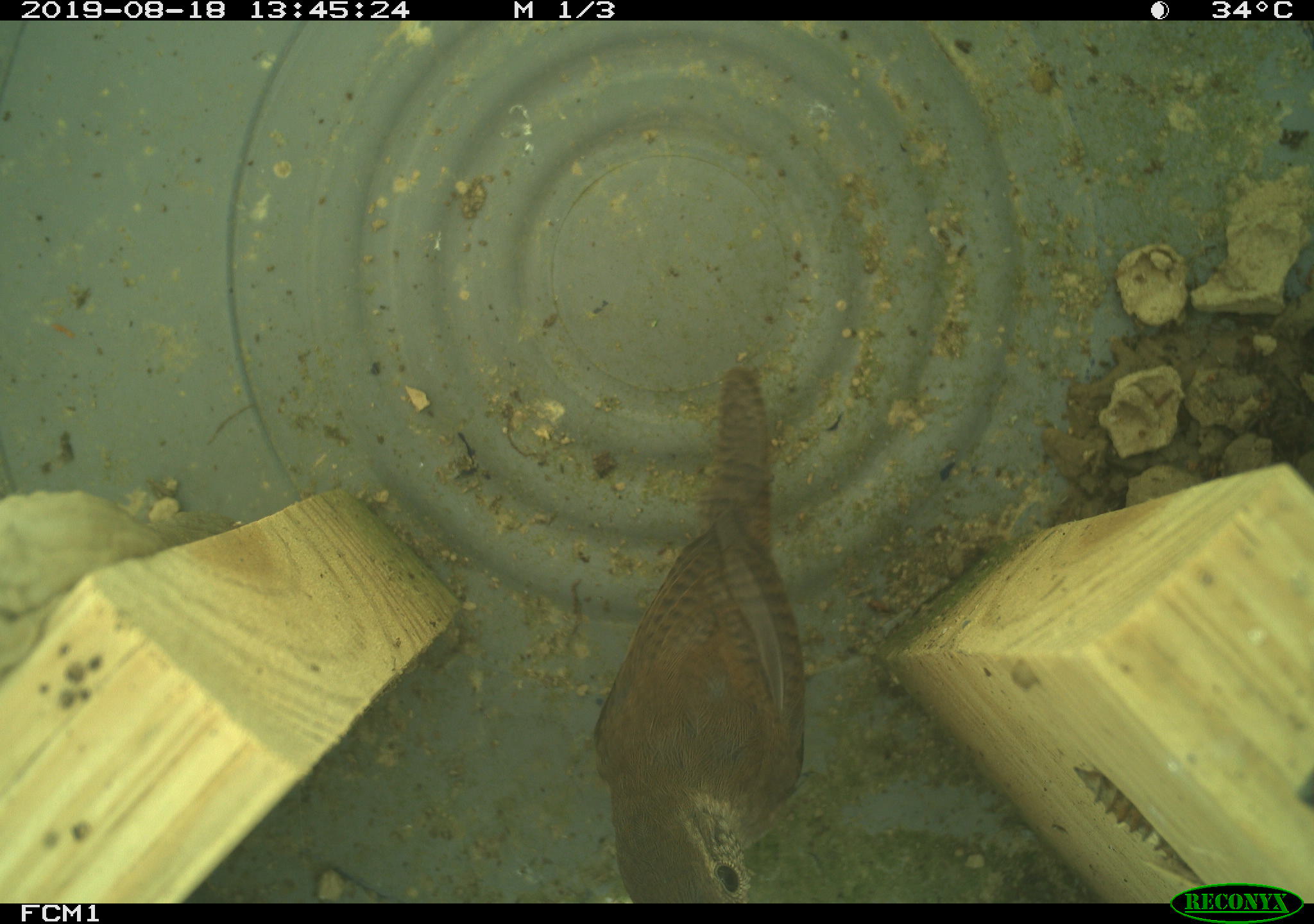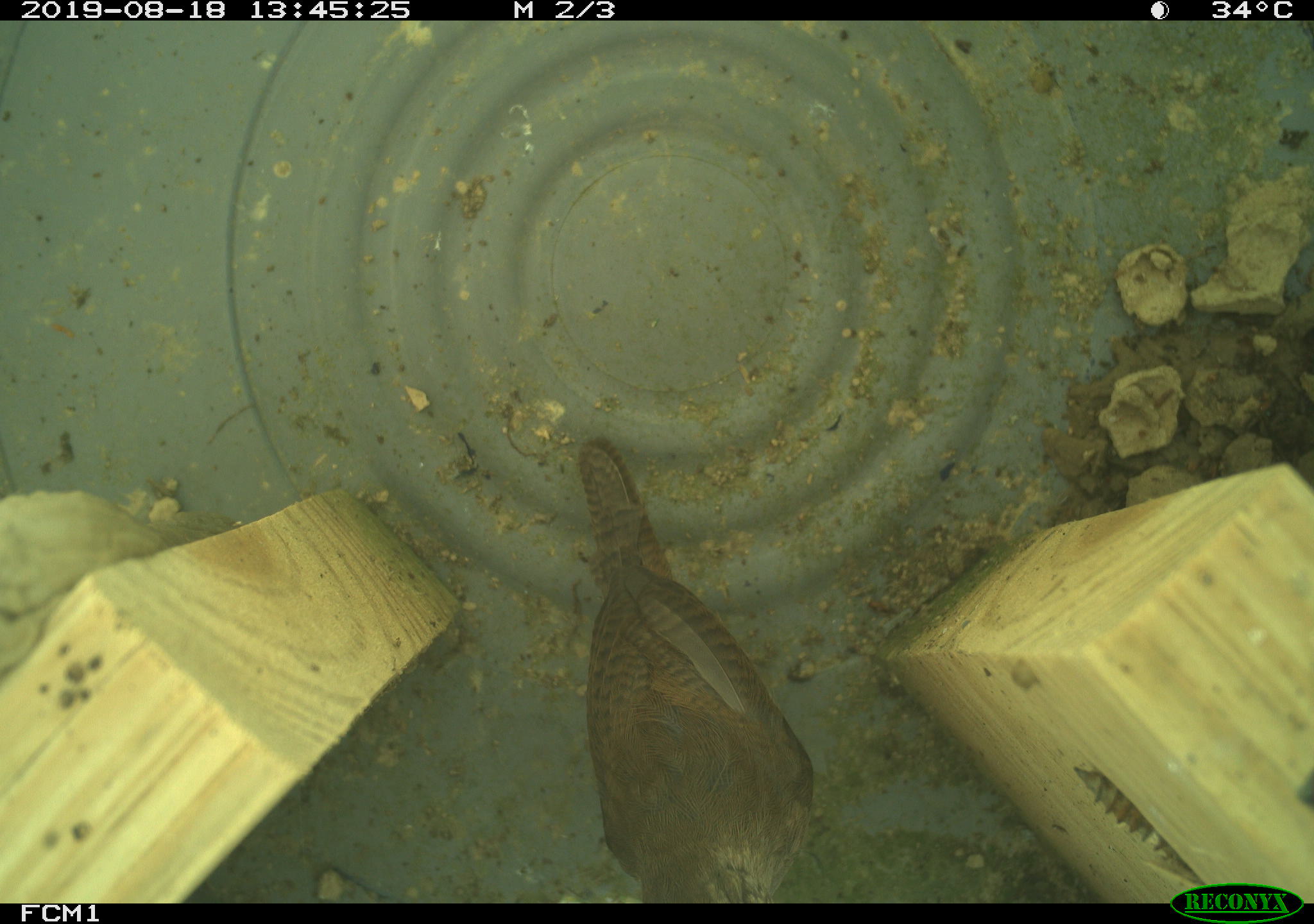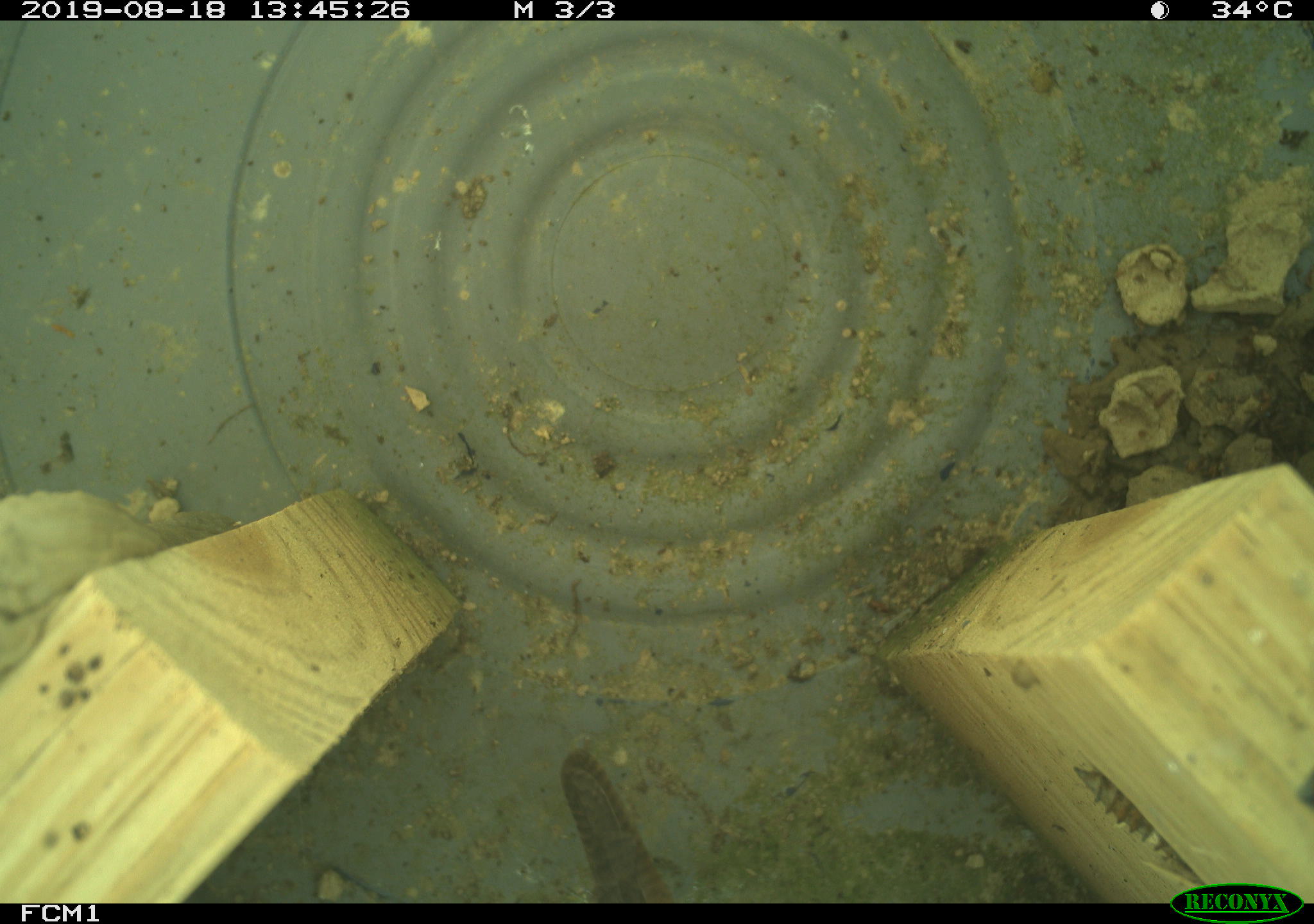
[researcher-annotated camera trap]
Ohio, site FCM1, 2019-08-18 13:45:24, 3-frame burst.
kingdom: Animalia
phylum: Chordata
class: Aves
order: Passeriformes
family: Troglodytidae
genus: Troglodytes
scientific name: Troglodytes aedon aedon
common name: northern house wren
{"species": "northern house wren (Troglodytes aedon aedon)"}